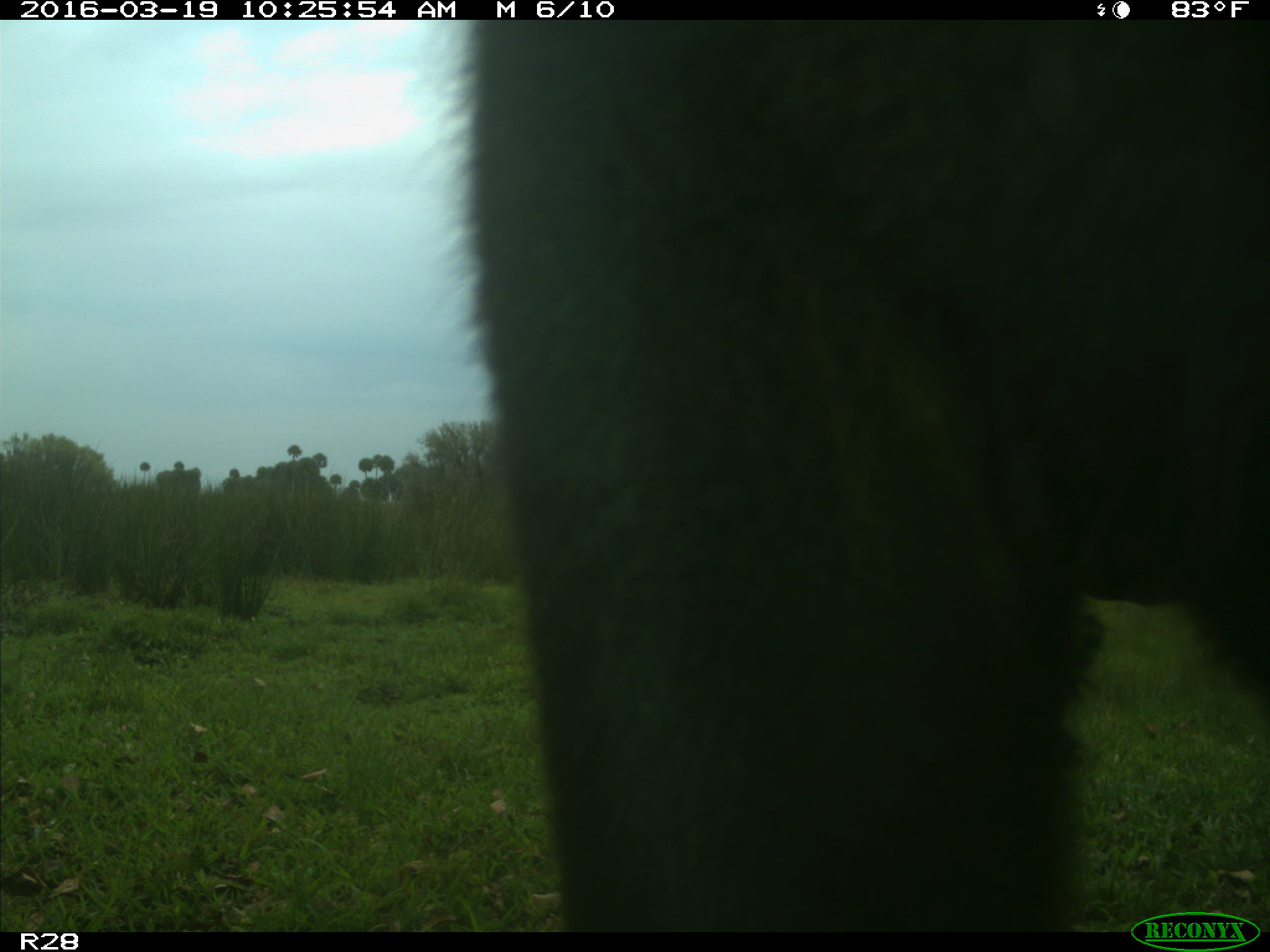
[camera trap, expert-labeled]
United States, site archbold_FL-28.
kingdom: Animalia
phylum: Chordata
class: Mammalia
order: Artiodactyla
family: Bovidae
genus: Bos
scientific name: Bos taurus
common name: domestic cow